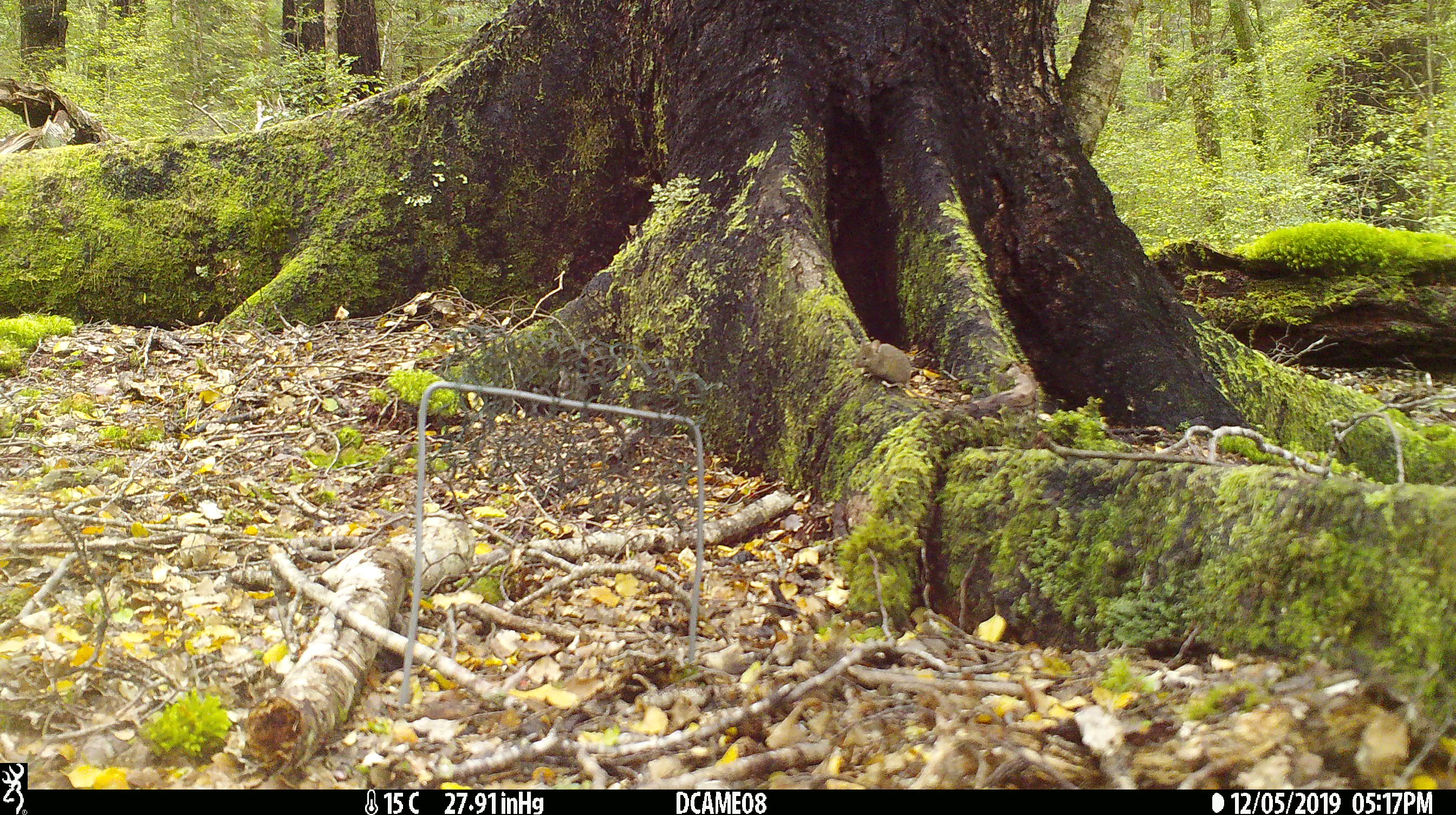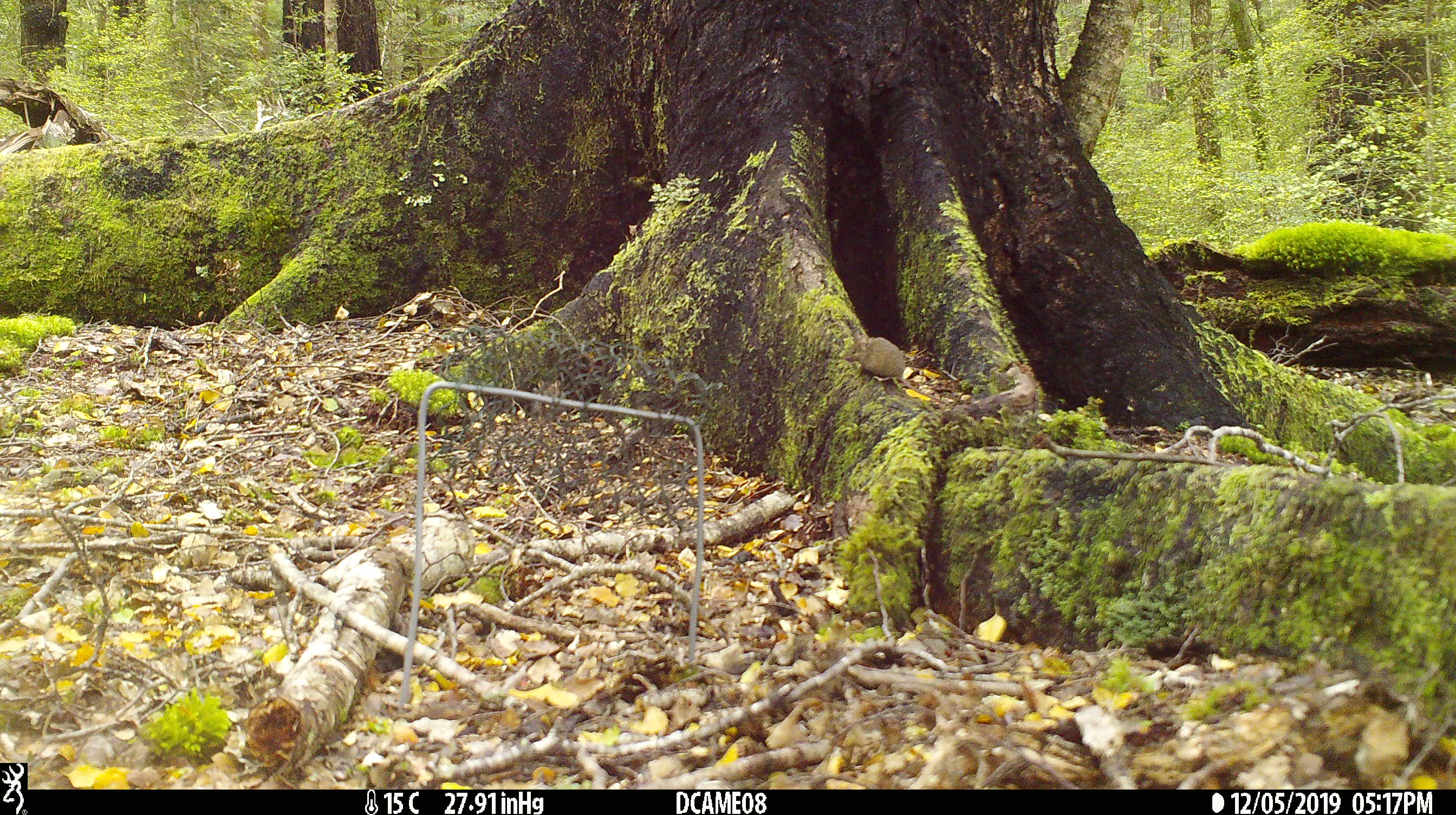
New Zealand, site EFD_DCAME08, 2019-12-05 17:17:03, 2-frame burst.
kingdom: Animalia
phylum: Chordata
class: Mammalia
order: Rodentia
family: Muridae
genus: Mus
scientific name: Mus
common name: mouse